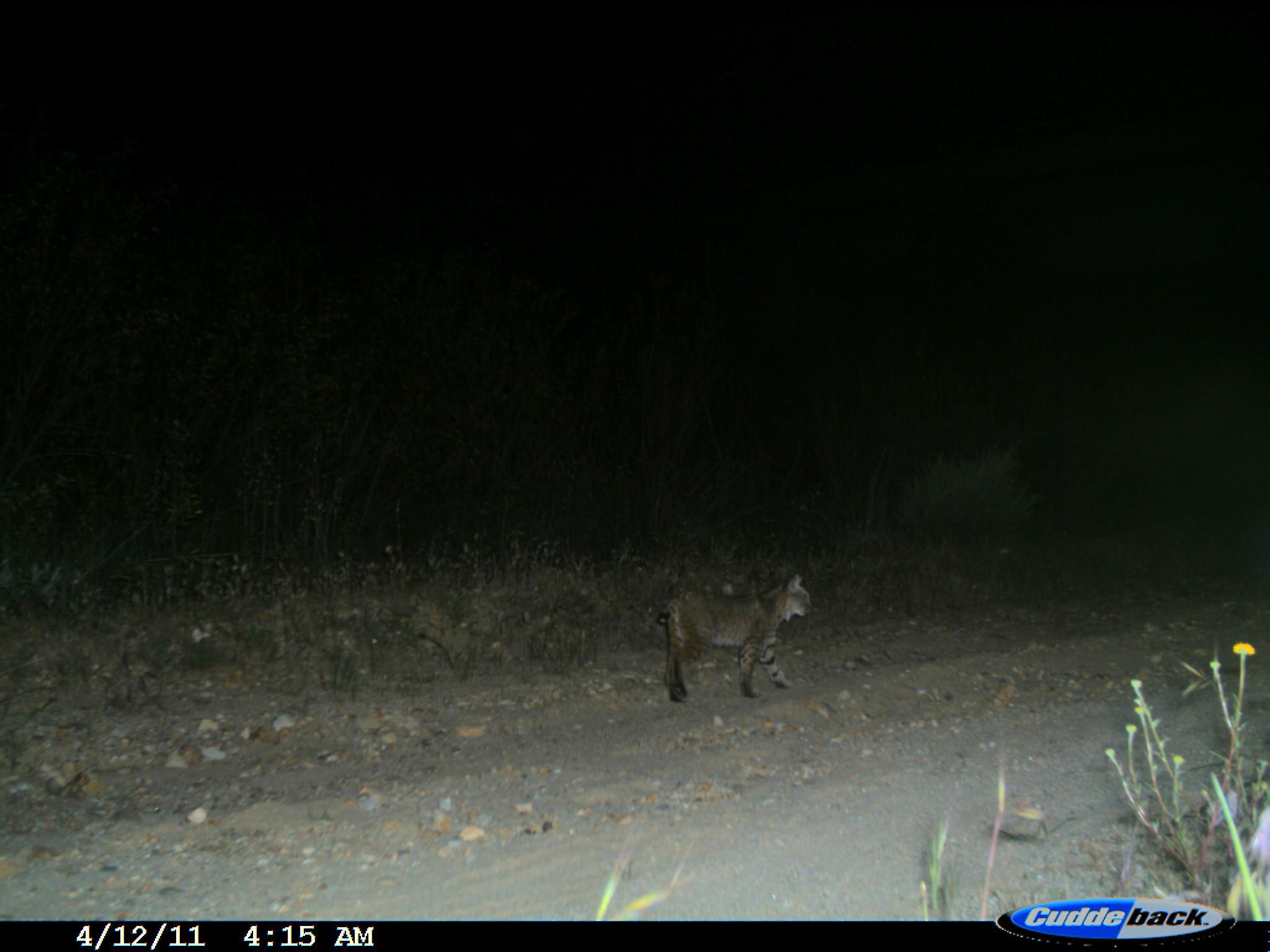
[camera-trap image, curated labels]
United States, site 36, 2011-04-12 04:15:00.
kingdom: Animalia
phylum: Chordata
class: Mammalia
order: Carnivora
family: Felidae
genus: Lynx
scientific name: Lynx rufus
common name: bobcat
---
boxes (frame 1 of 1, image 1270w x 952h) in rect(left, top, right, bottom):
bobcat: rect(652, 571, 825, 704)